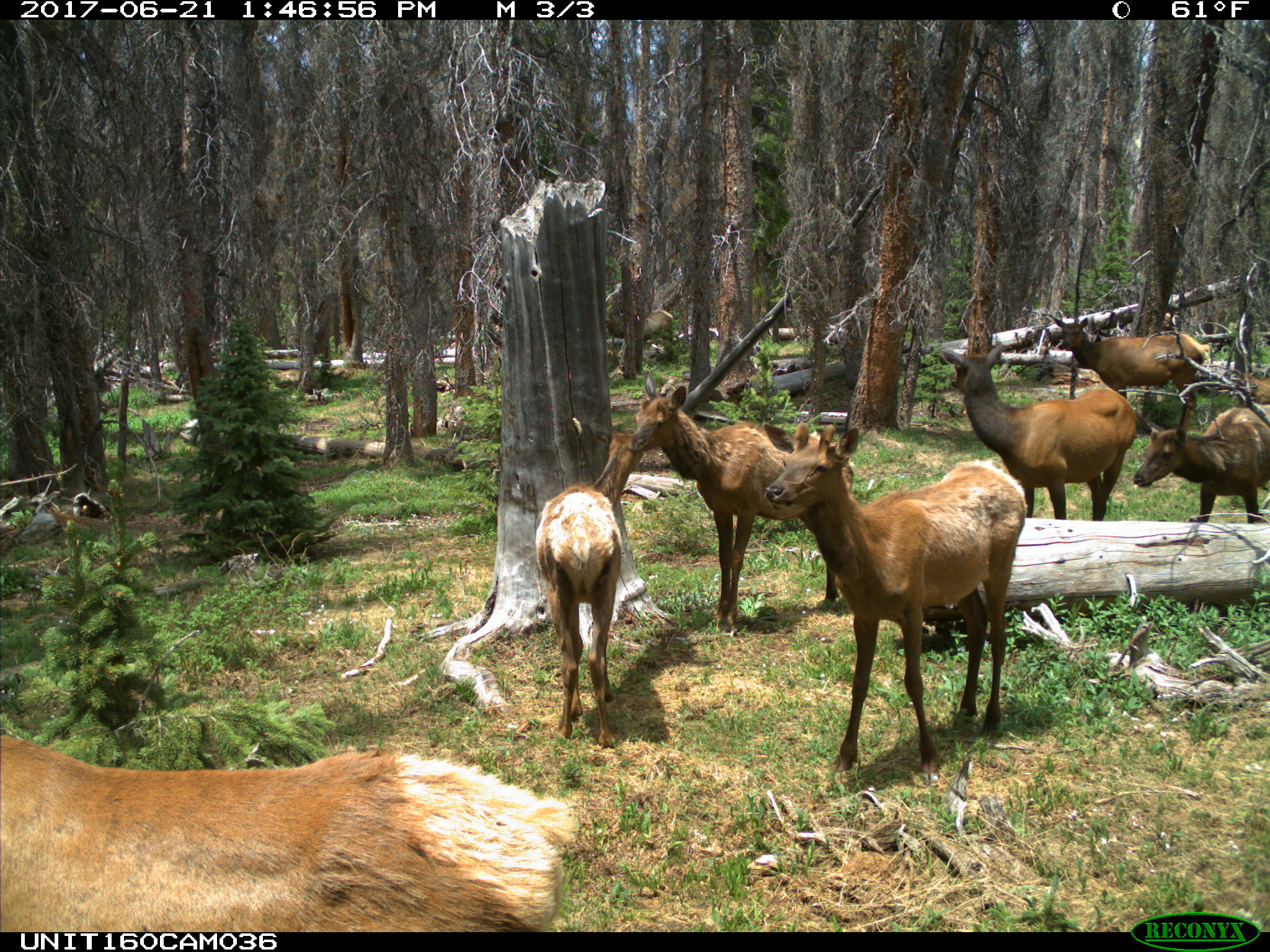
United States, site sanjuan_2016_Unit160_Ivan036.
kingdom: Animalia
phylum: Chordata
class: Mammalia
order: Artiodactyla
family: Cervidae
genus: Cervus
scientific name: Cervus elaphus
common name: red deer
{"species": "Cervus elaphus (red deer)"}